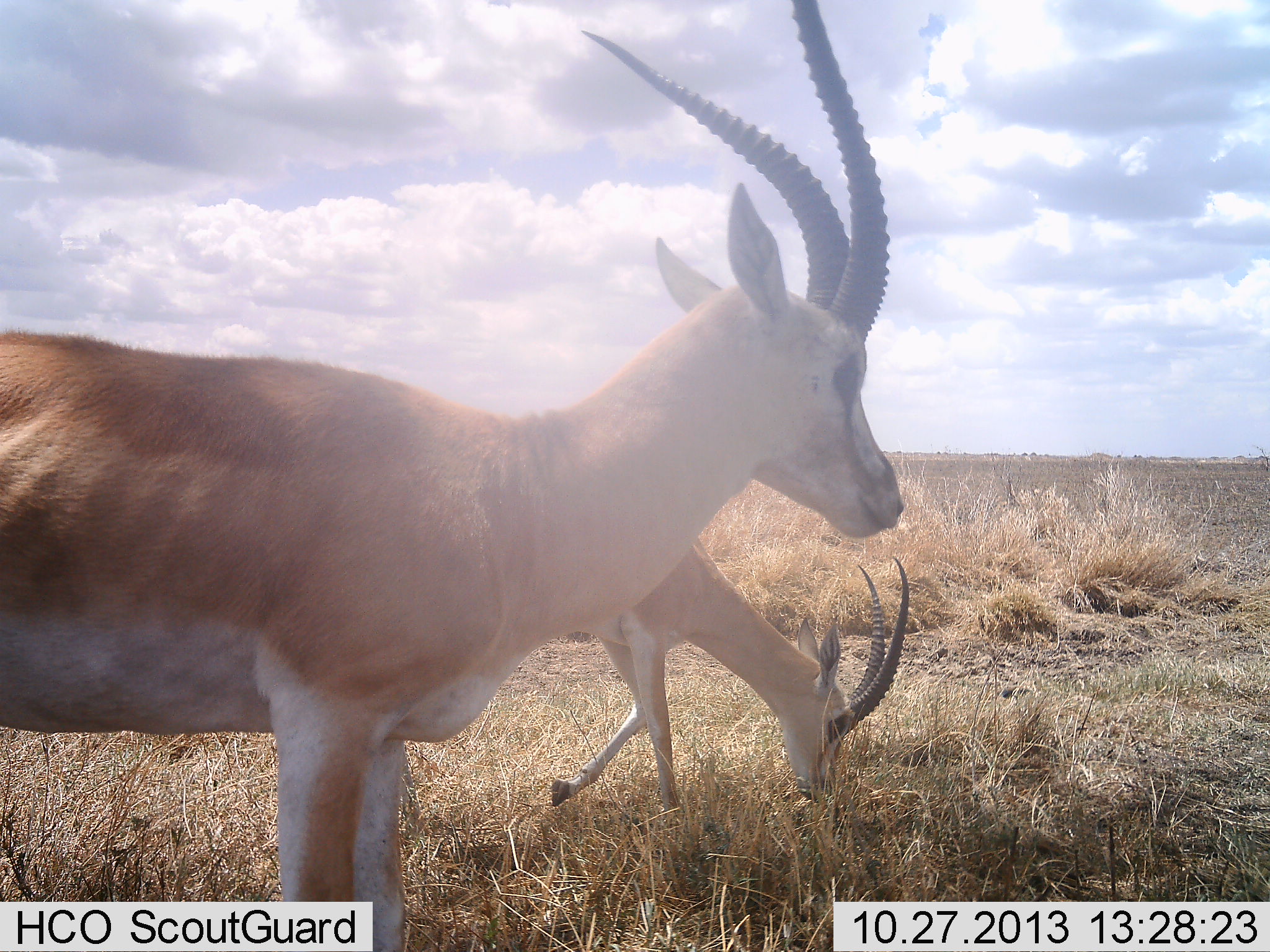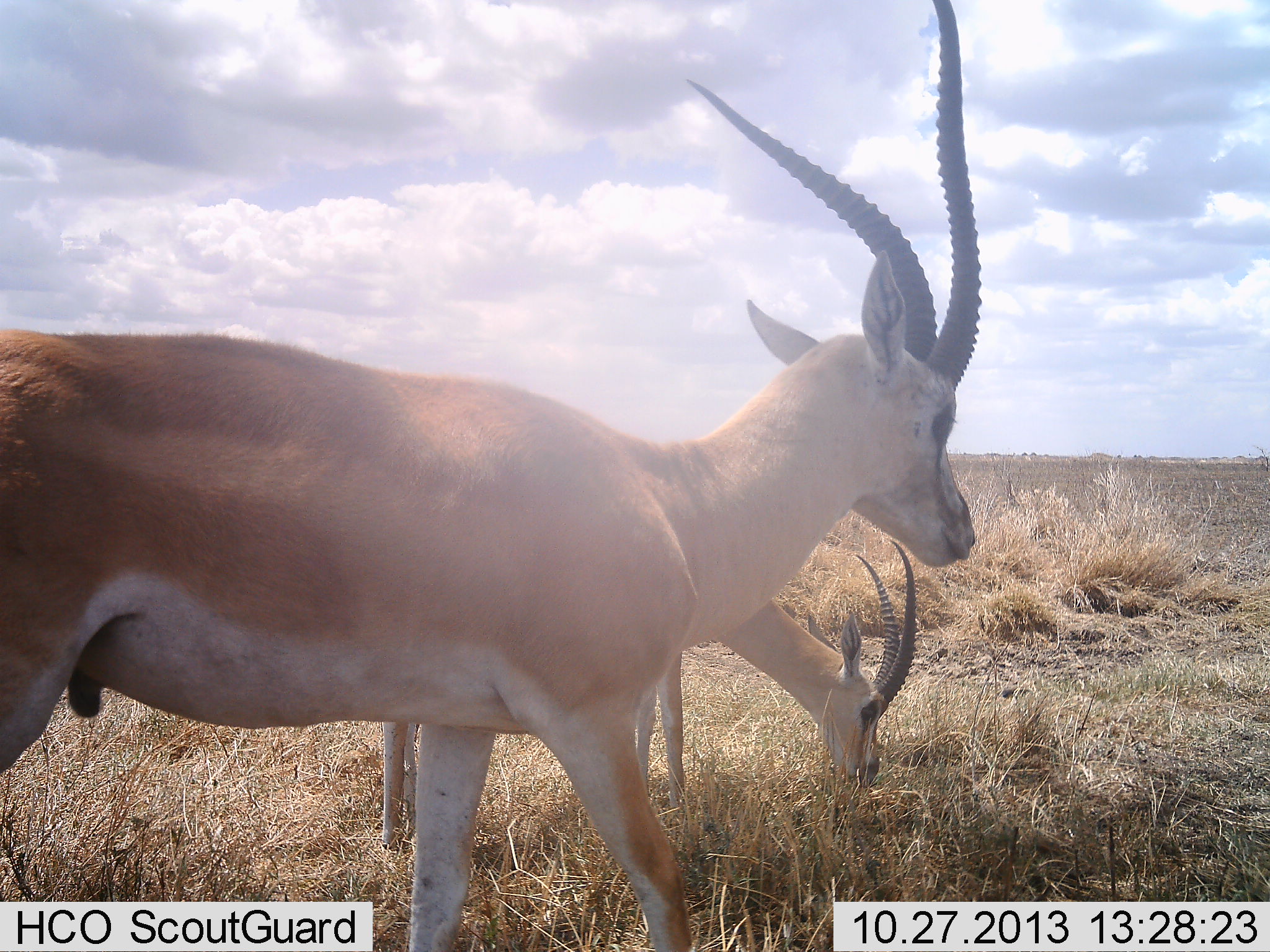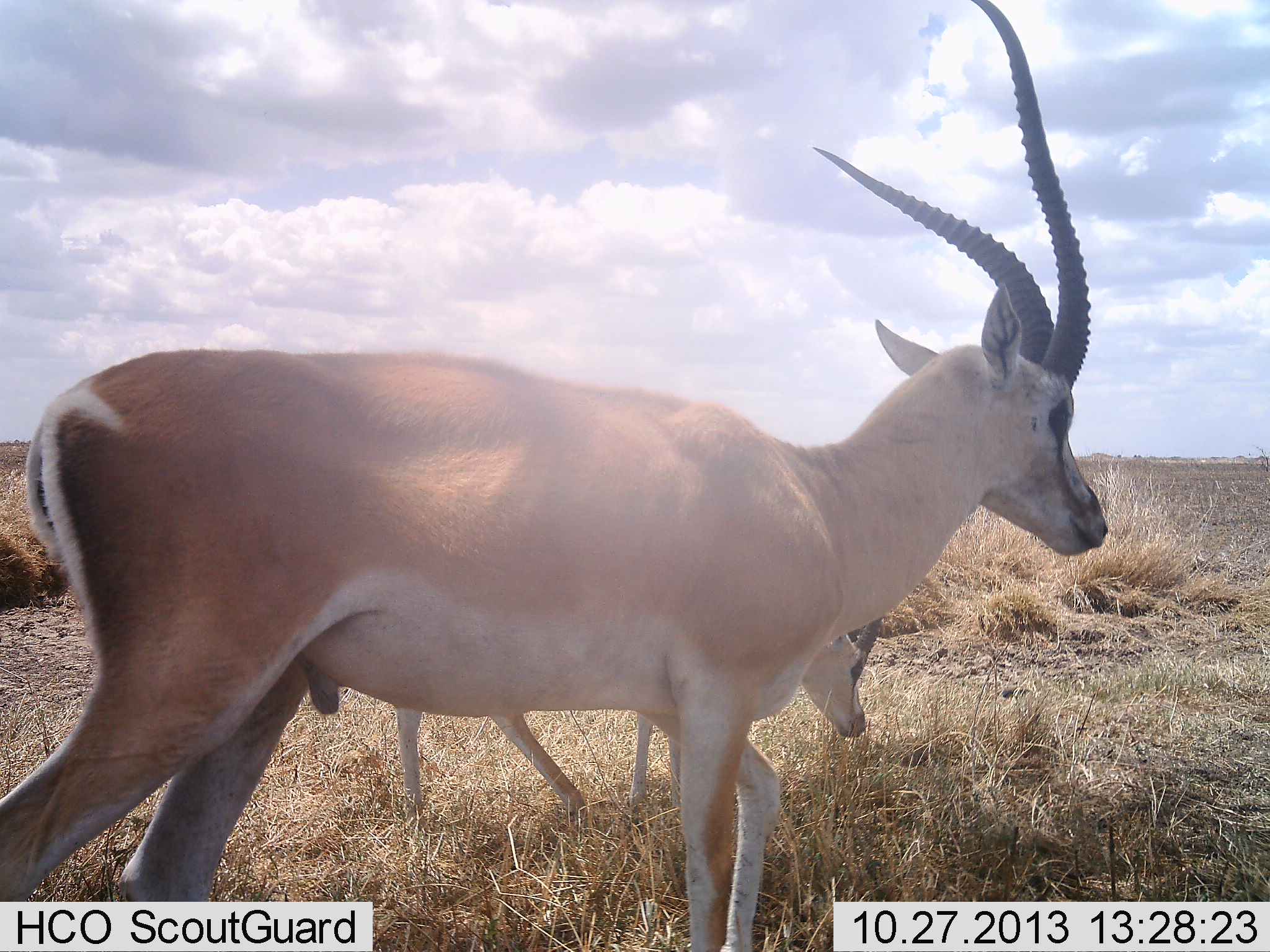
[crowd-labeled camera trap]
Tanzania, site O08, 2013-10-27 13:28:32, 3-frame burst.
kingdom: Animalia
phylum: Chordata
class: Mammalia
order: Artiodactyla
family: Bovidae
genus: Nanger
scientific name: Nanger granti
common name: grant's gazelle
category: gazellegrants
Gazellegrants (grant's gazelle) (Nanger granti), count 2. Behavior (volunteer vote fractions): standing 38%, resting 0%, moving 62%, interacting 5%. Young present (vote fraction): 0%. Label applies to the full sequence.